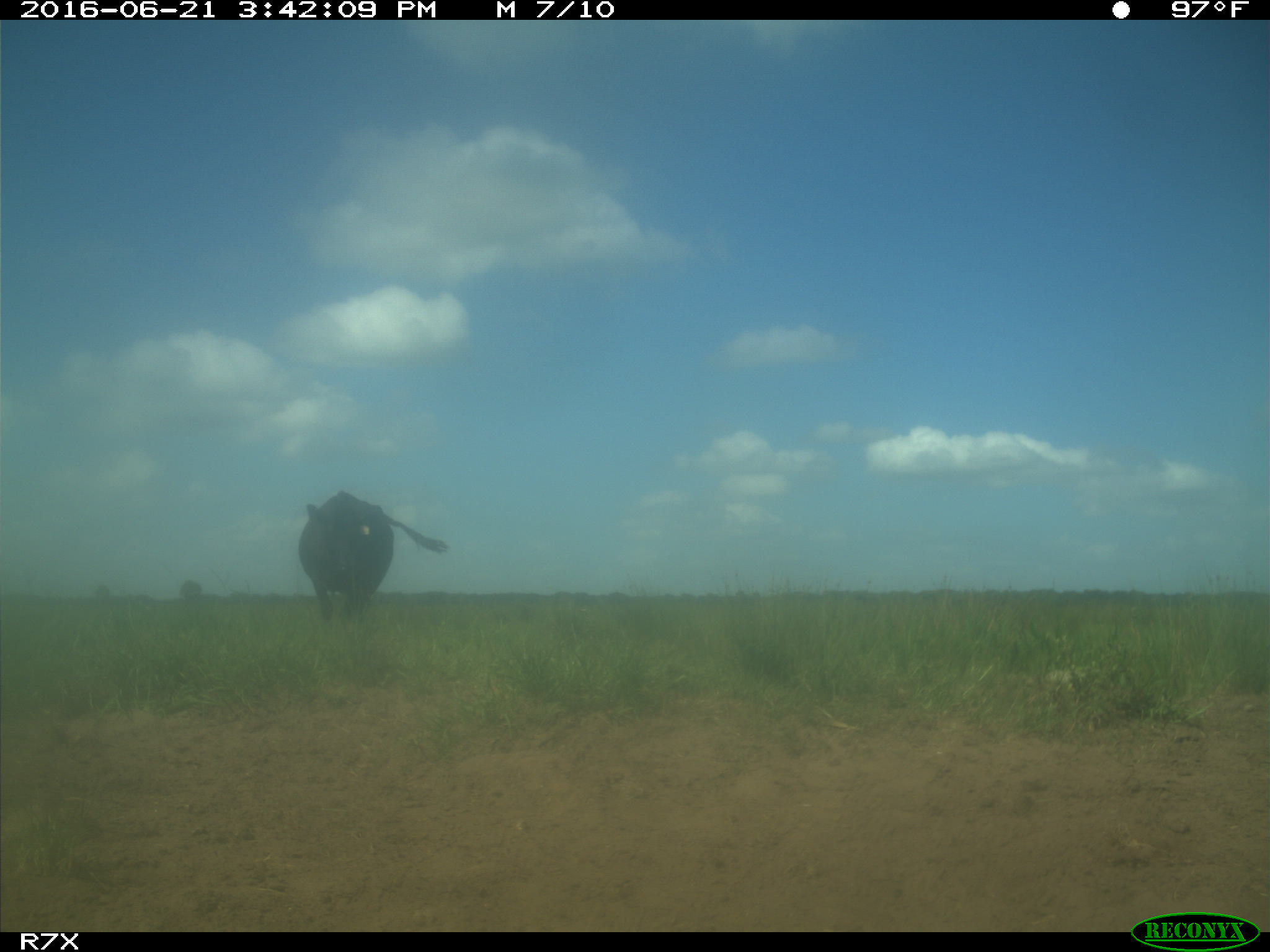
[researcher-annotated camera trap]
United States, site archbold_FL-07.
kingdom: Animalia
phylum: Chordata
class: Mammalia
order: Artiodactyla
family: Bovidae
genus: Bos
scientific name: Bos taurus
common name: domestic cow